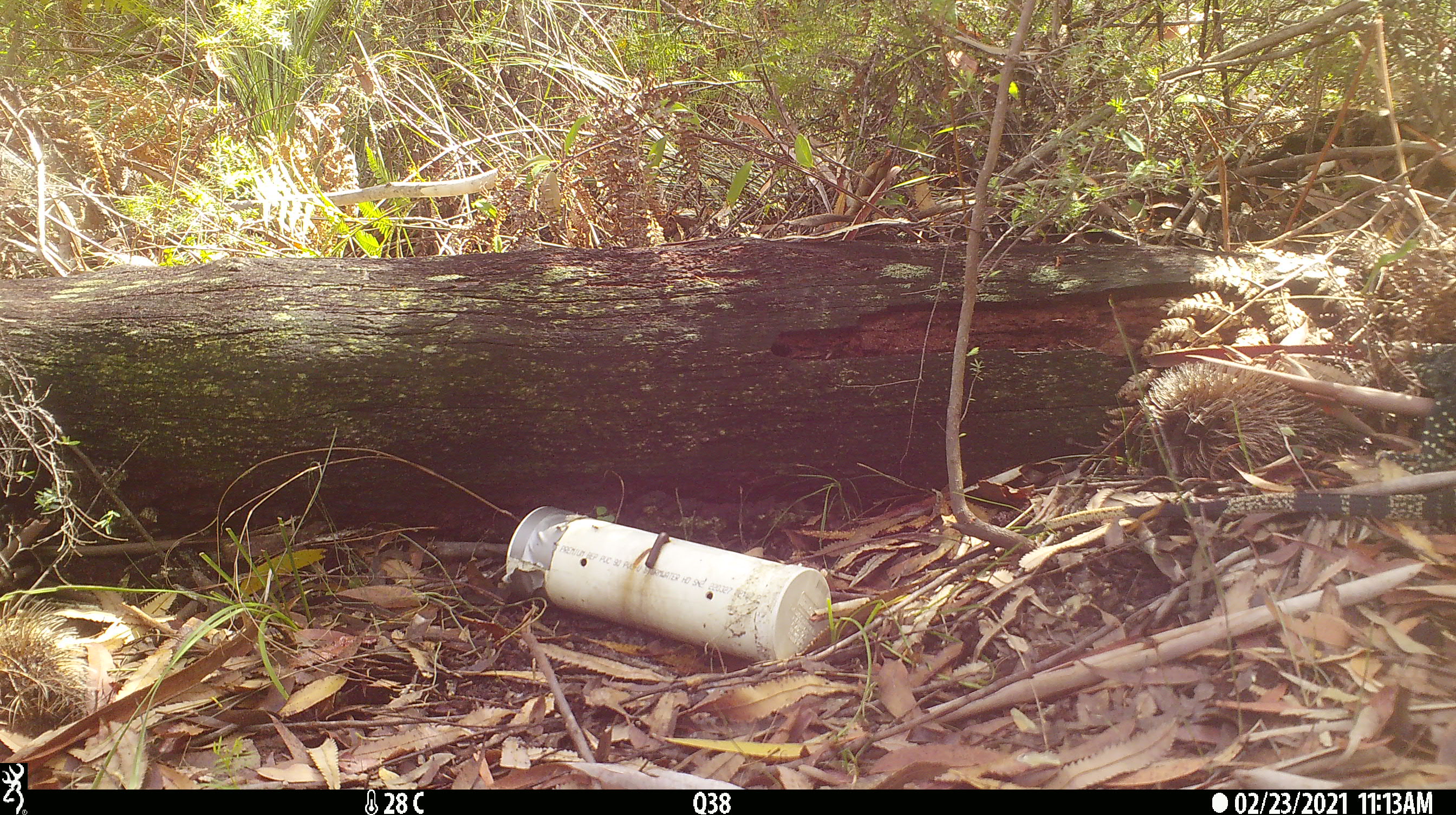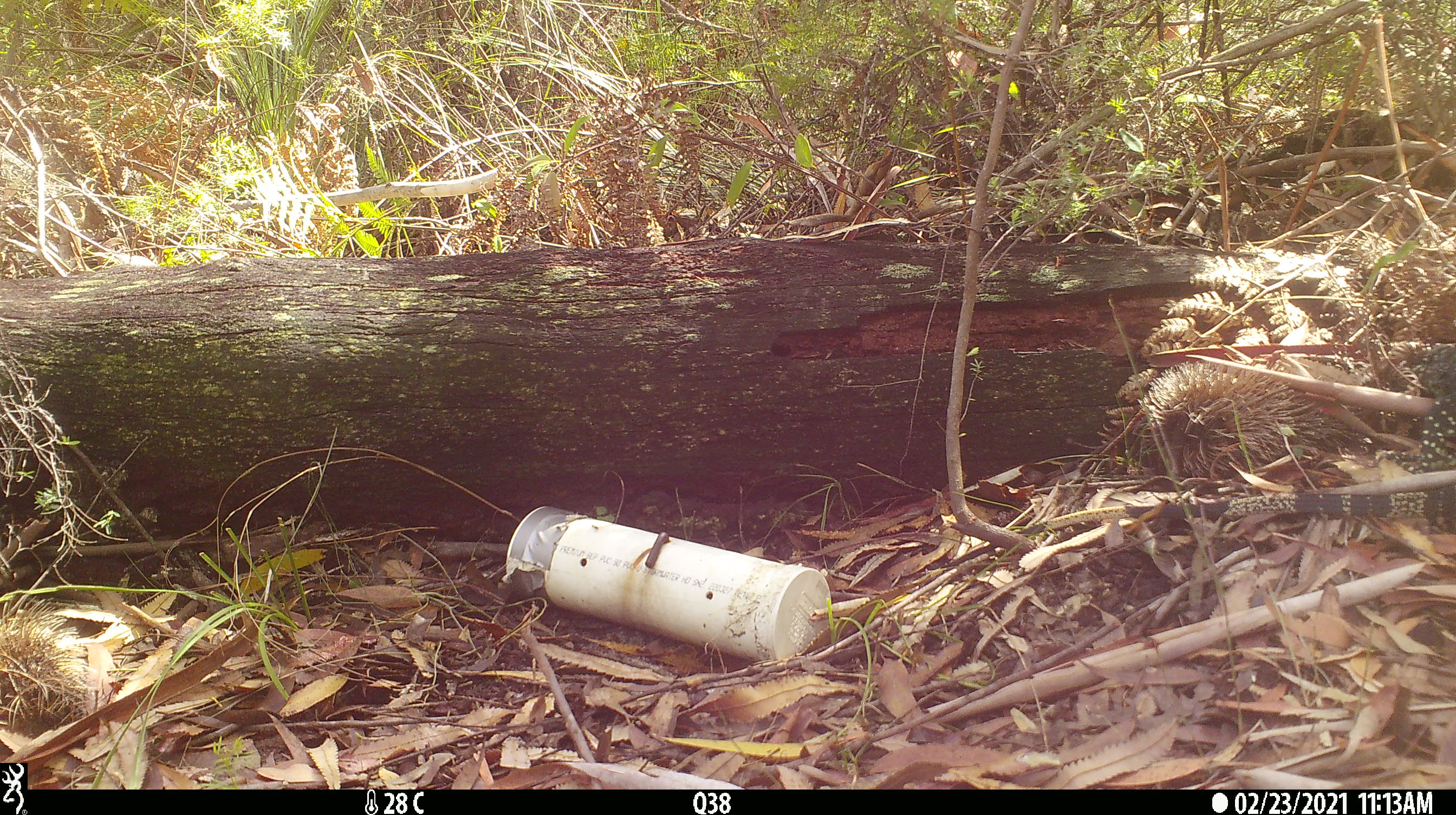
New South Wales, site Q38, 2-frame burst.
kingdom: Animalia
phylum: Chordata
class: Reptilia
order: Squamata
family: Varanidae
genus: Varanus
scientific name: Varanus varius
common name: lace monitor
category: goanna